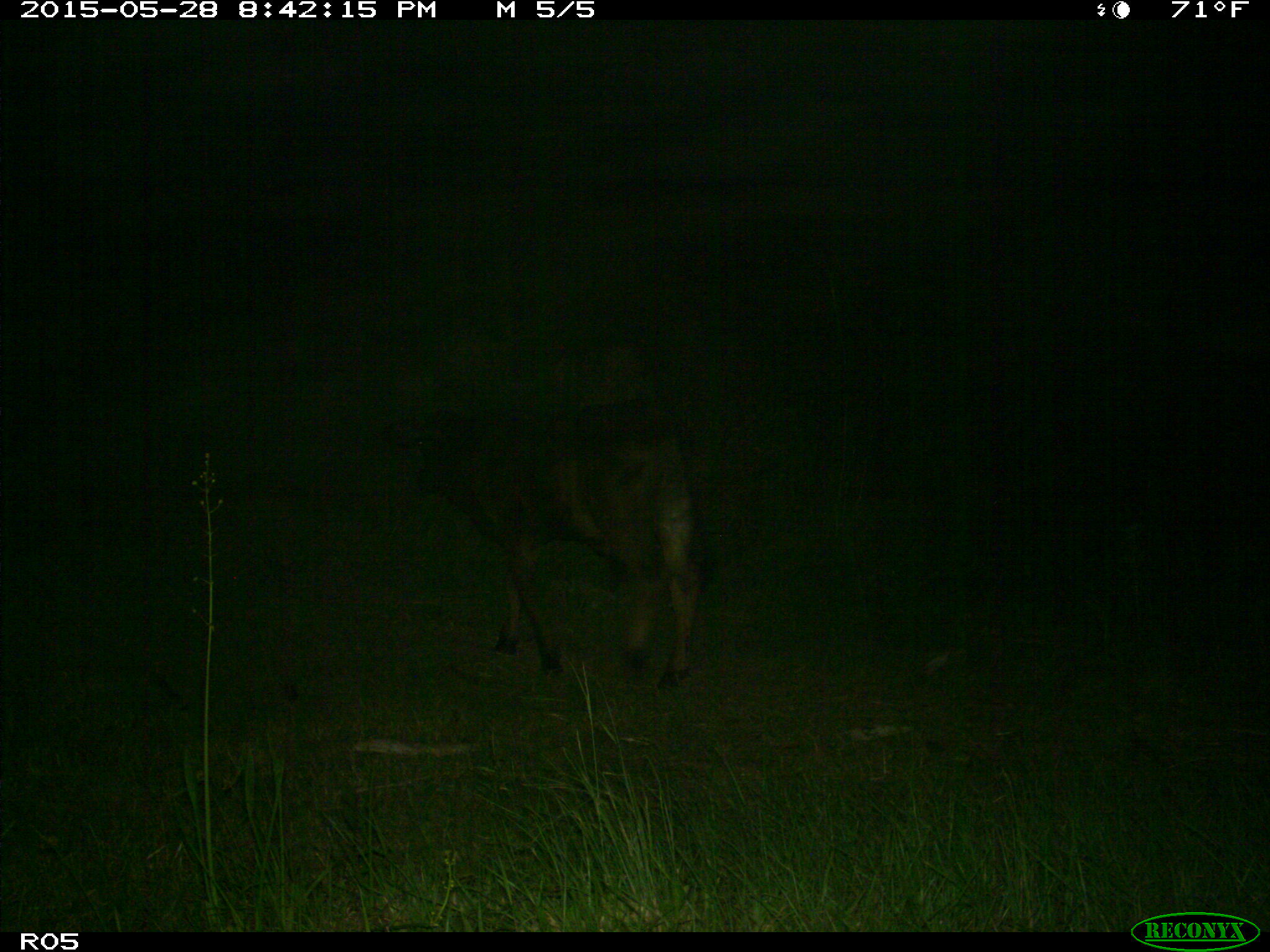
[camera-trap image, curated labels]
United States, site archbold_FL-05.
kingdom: Animalia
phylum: Chordata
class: Mammalia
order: Artiodactyla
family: Bovidae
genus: Bos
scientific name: Bos taurus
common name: domestic cow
Bos taurus (domestic cow).